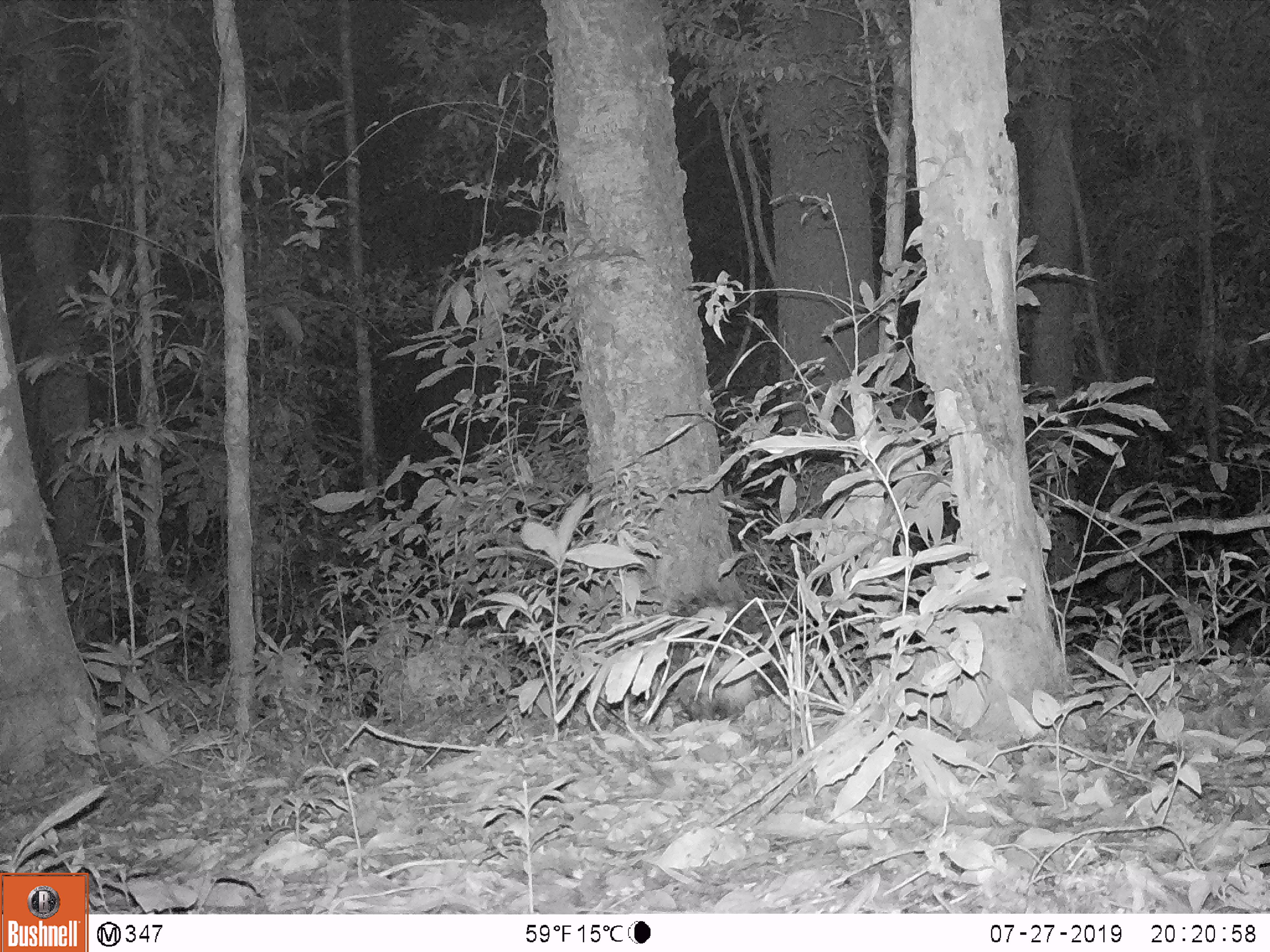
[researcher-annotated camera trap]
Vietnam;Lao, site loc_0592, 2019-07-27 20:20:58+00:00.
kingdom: Animalia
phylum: Chordata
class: Mammalia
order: Rodentia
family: Hystricidae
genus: Hystrix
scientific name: Hystrix brachyura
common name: malayan porcupine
Malayan porcupine (Hystrix brachyura). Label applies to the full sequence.